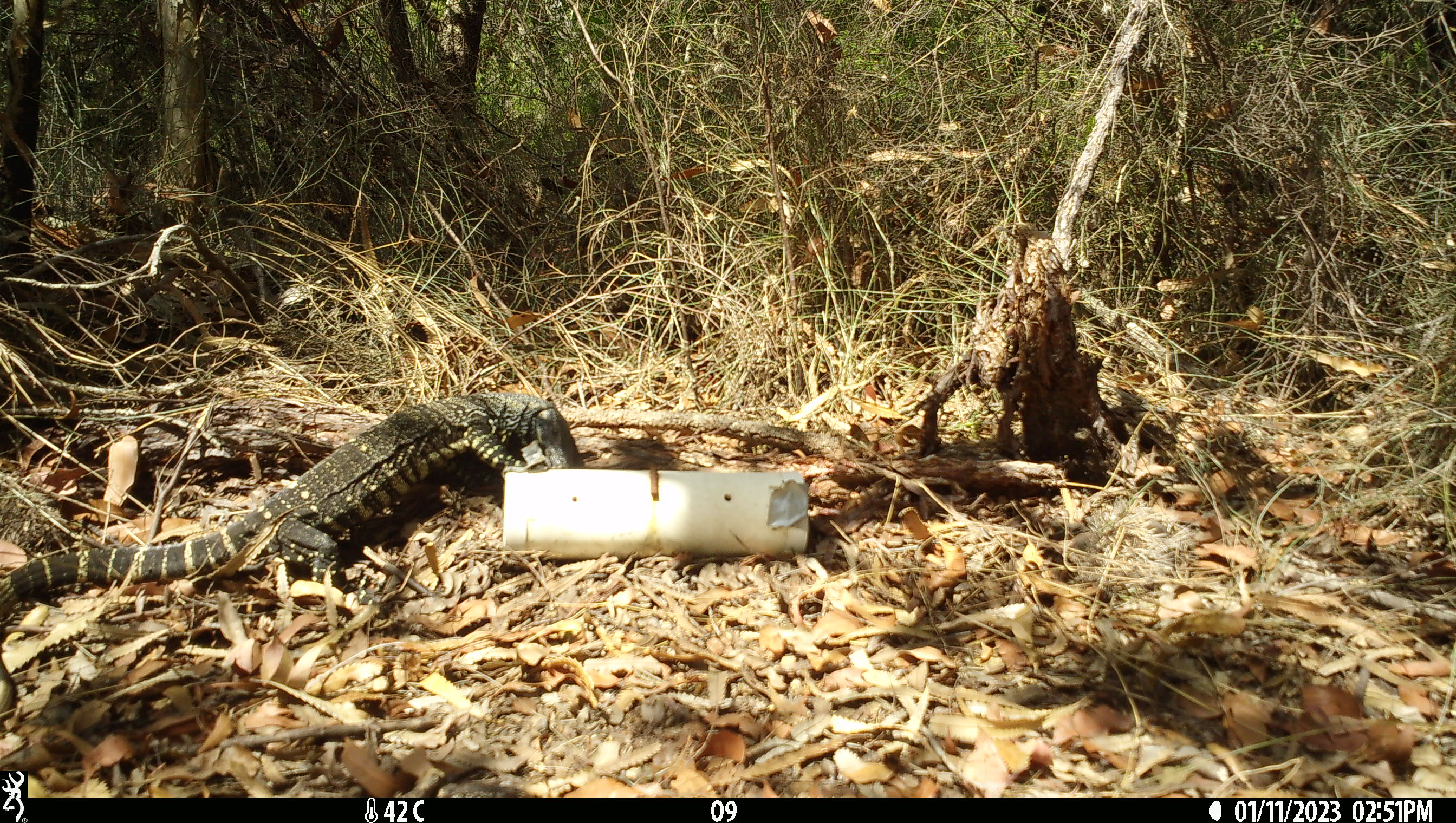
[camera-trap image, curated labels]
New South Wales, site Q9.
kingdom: Animalia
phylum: Chordata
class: Reptilia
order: Squamata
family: Varanidae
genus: Varanus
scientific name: Varanus varius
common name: lace monitor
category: goanna